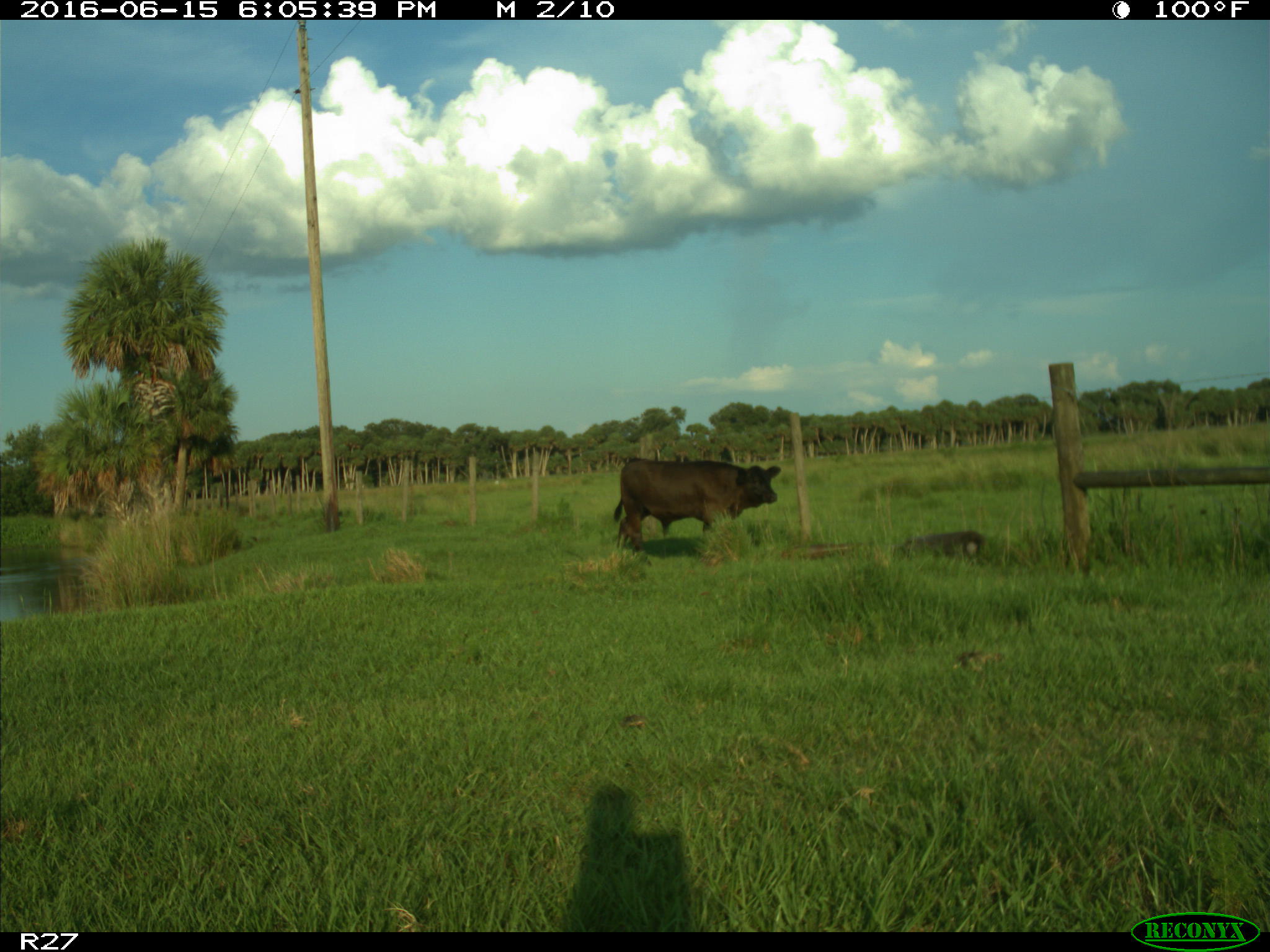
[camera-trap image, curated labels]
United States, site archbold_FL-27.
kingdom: Animalia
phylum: Chordata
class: Mammalia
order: Artiodactyla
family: Bovidae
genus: Bos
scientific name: Bos taurus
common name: domestic cow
Bos taurus (domestic cow).